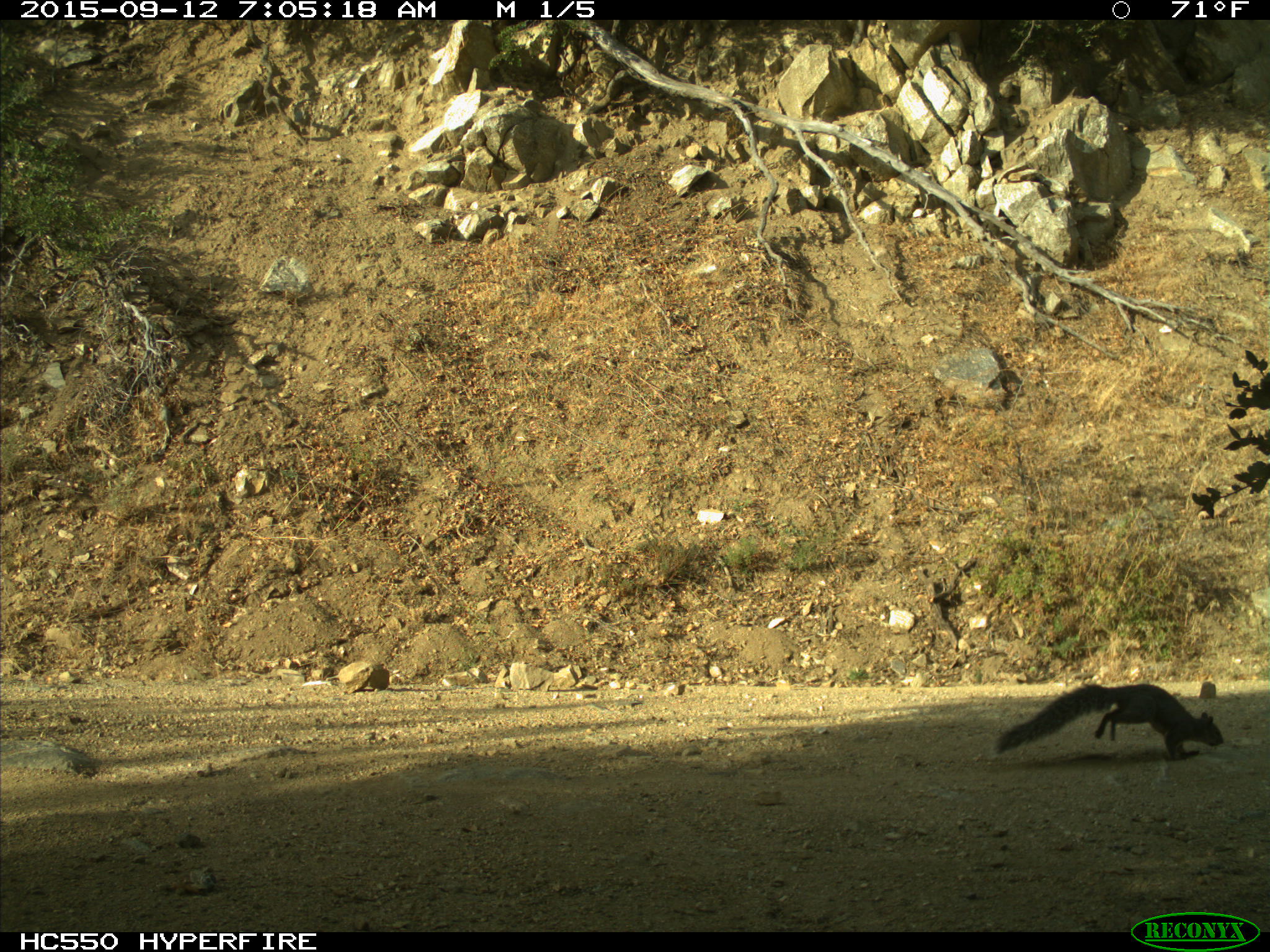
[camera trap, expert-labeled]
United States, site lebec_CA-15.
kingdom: Animalia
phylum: Chordata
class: Mammalia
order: Rodentia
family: Sciuridae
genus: Sciurus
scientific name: Sciurus carolinensis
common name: eastern gray squirrel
Sciurus carolinensis (eastern gray squirrel).